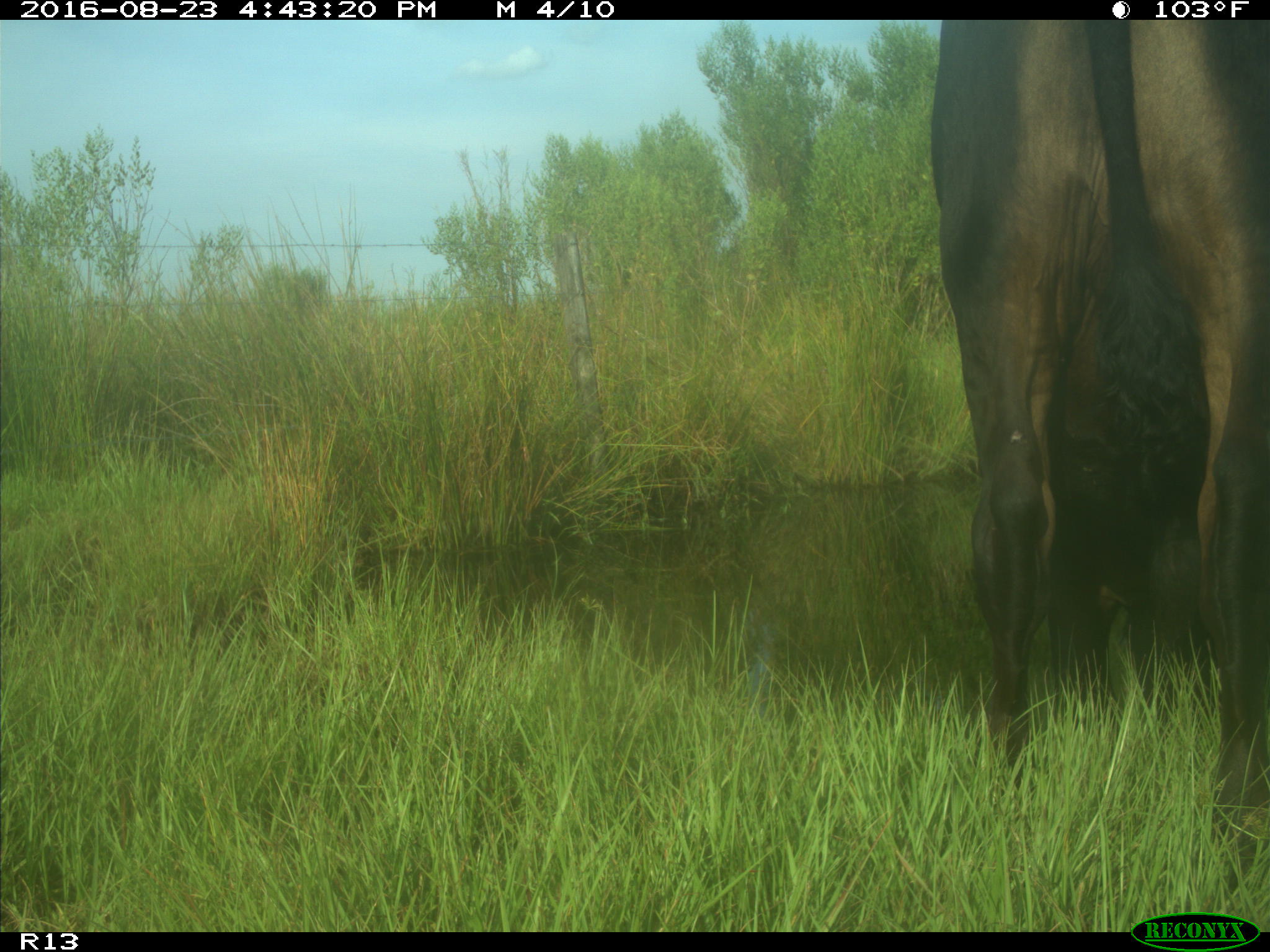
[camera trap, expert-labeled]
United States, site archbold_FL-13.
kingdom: Animalia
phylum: Chordata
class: Mammalia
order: Artiodactyla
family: Bovidae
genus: Bos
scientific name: Bos taurus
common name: domestic cow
Bos taurus (domestic cow).